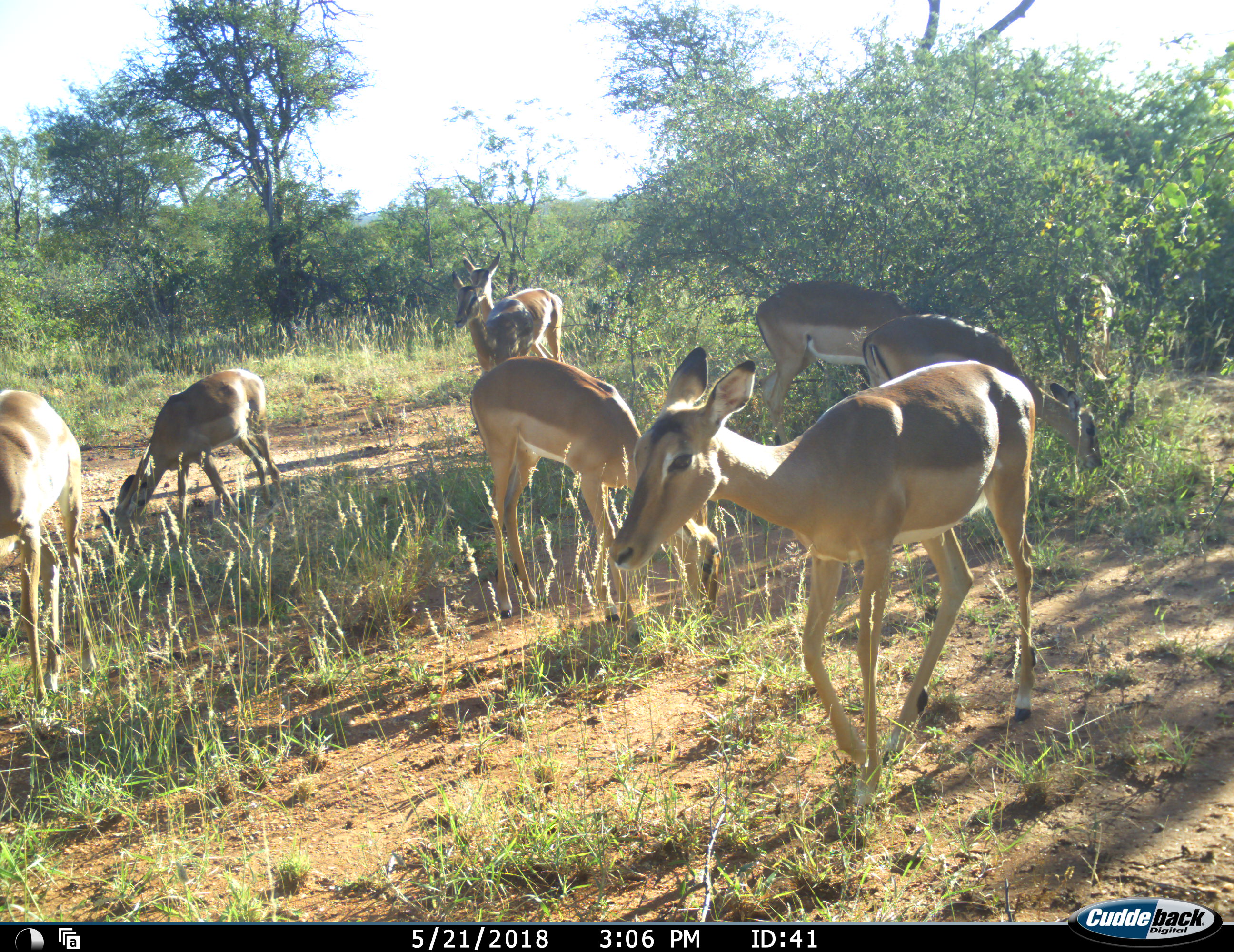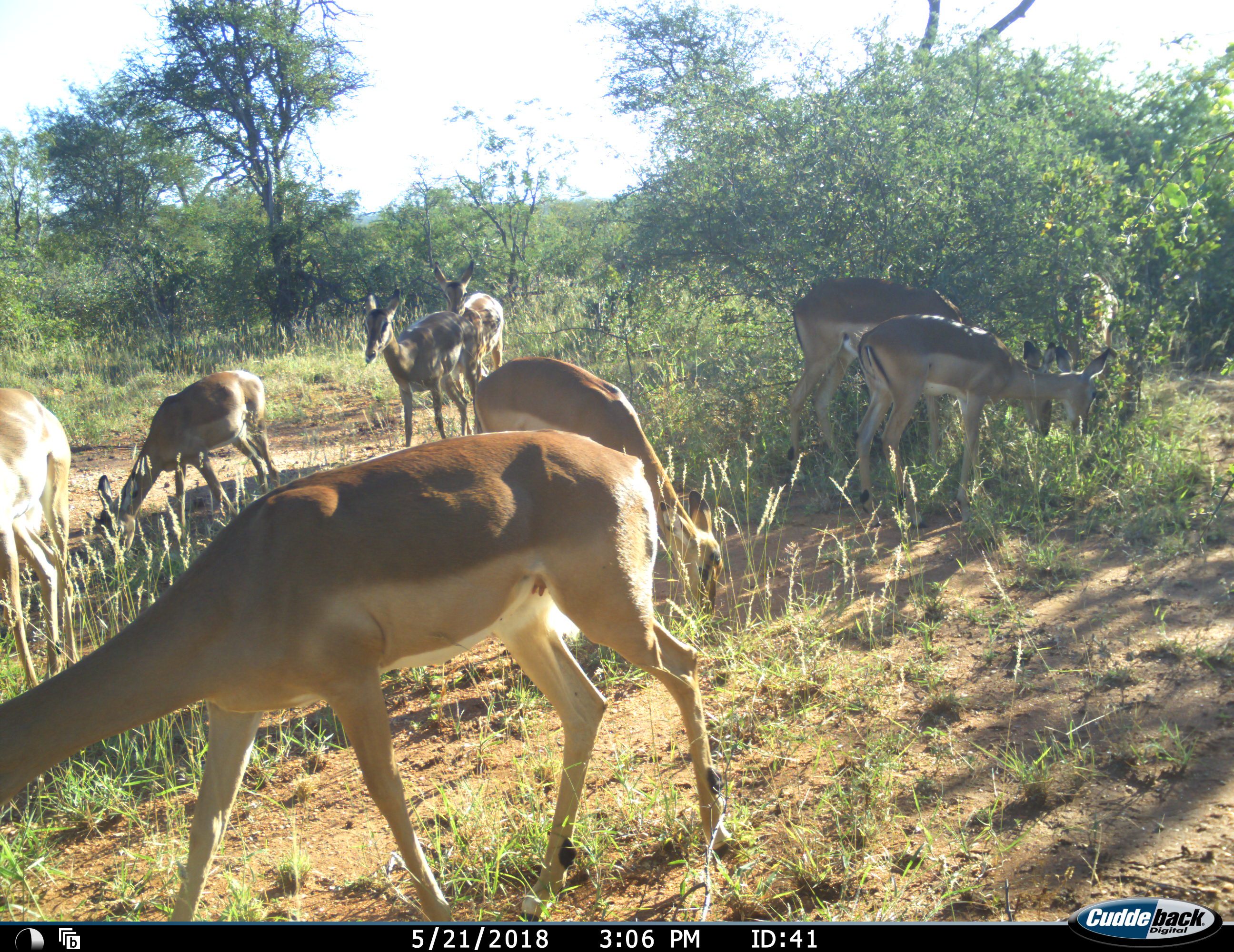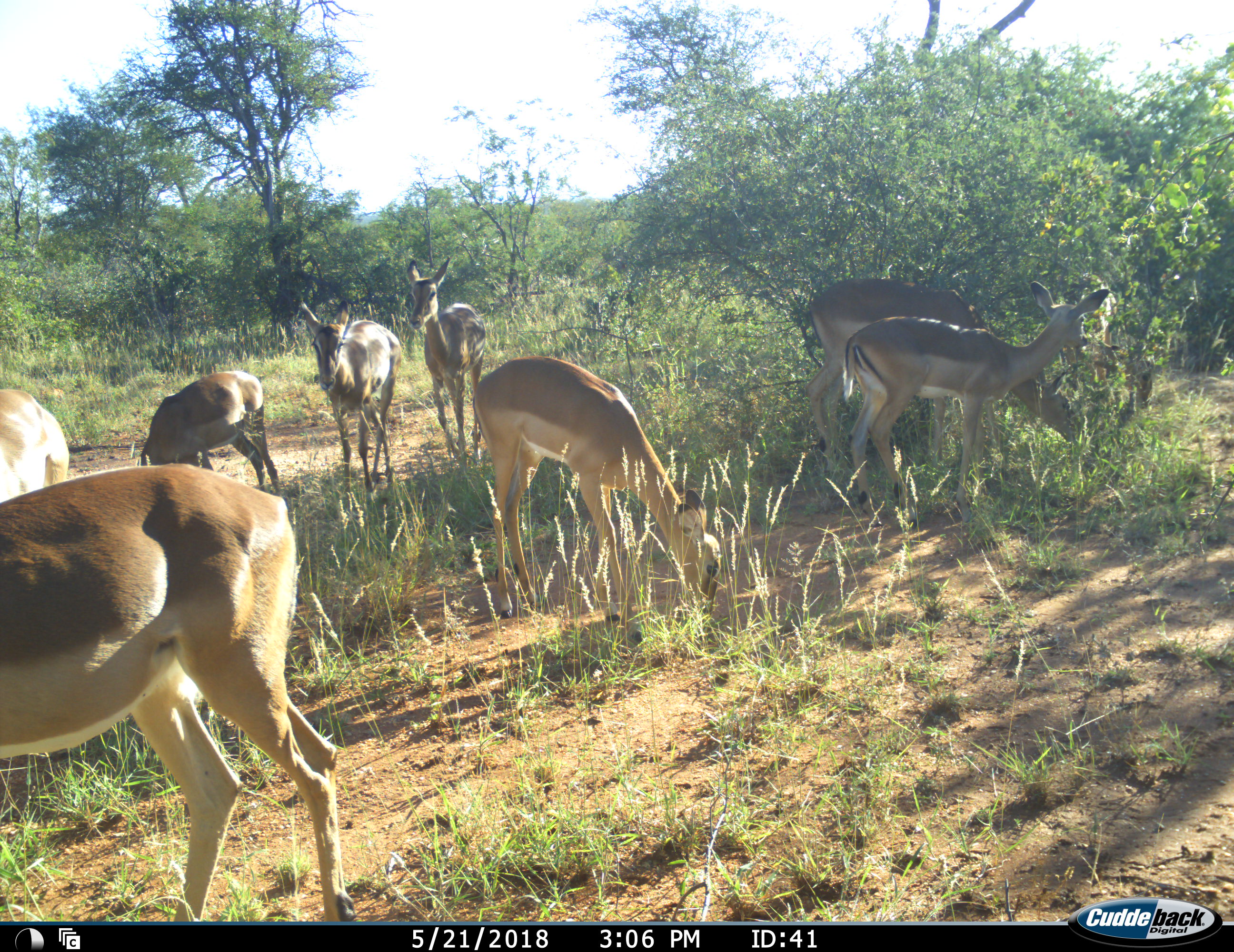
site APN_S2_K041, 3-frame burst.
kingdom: Animalia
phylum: Chordata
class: Mammalia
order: Artiodactyla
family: Bovidae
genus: Aepyceros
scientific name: Aepyceros melampus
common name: impala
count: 9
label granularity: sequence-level